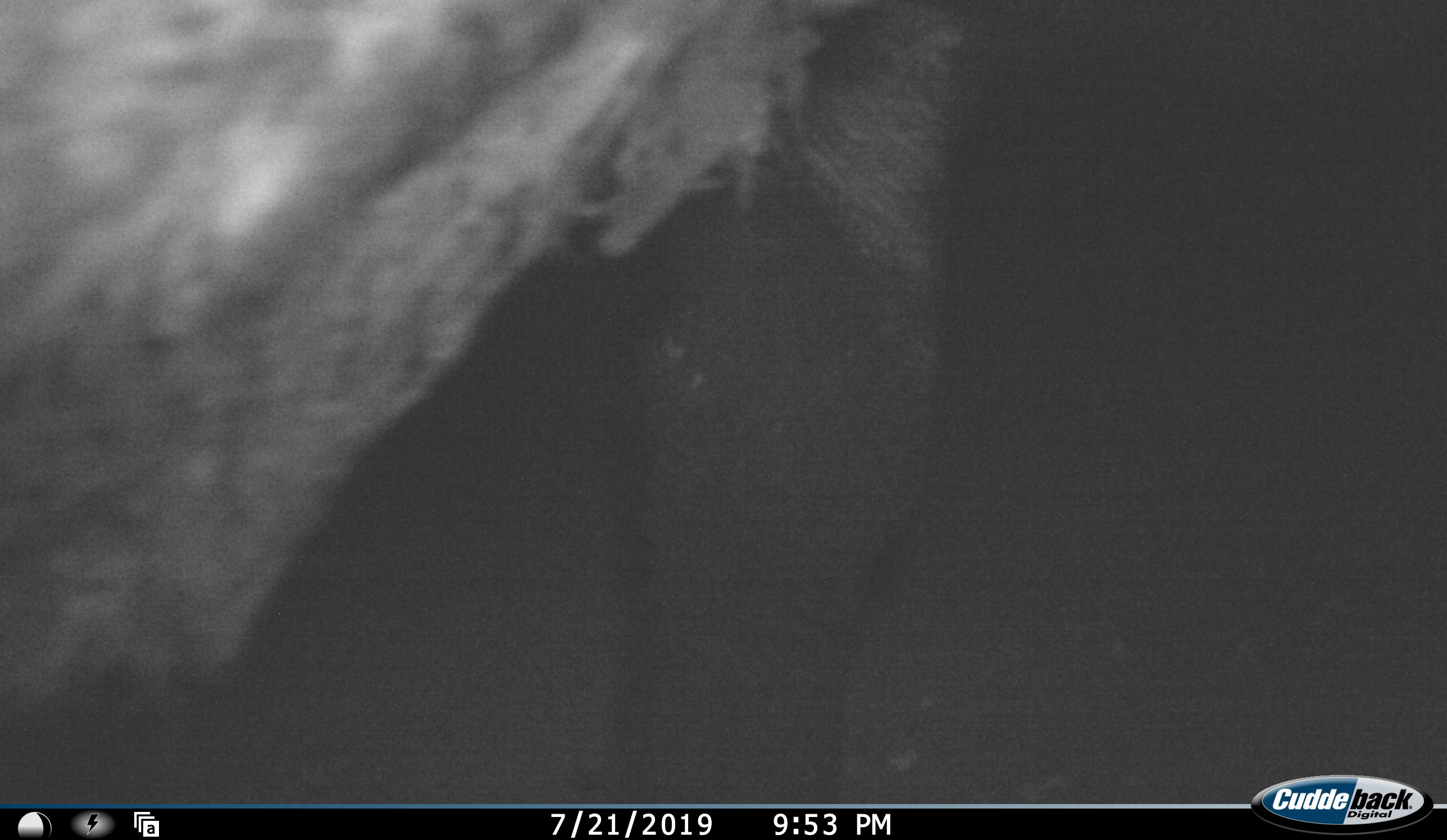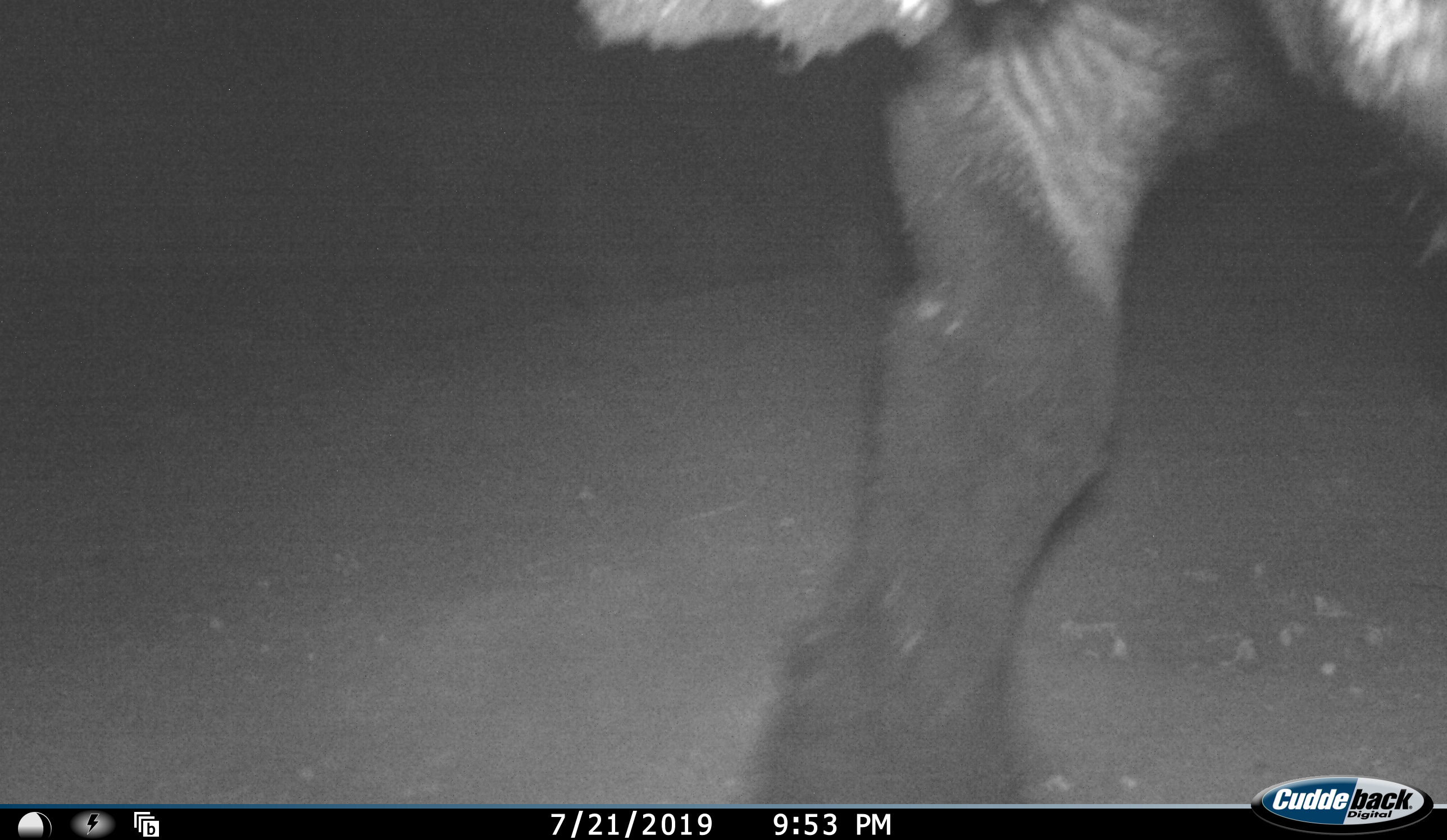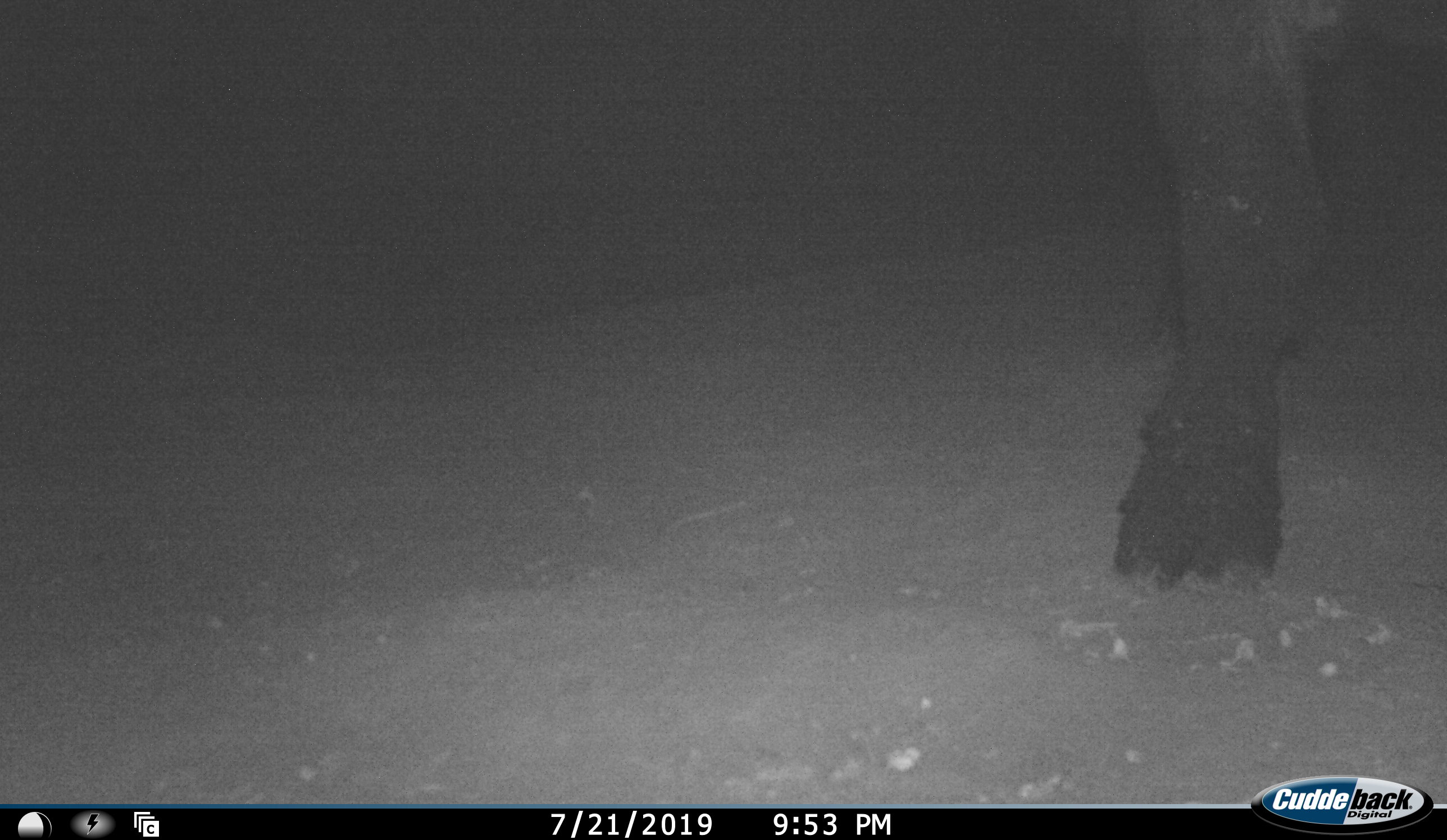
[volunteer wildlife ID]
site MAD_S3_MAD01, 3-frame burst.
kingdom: Animalia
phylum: Chordata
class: Mammalia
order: Artiodactyla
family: Bovidae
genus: Syncerus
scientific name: Syncerus caffer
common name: african buffalo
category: buffalo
Buffalo (african buffalo) (Syncerus caffer), count 1. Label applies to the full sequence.